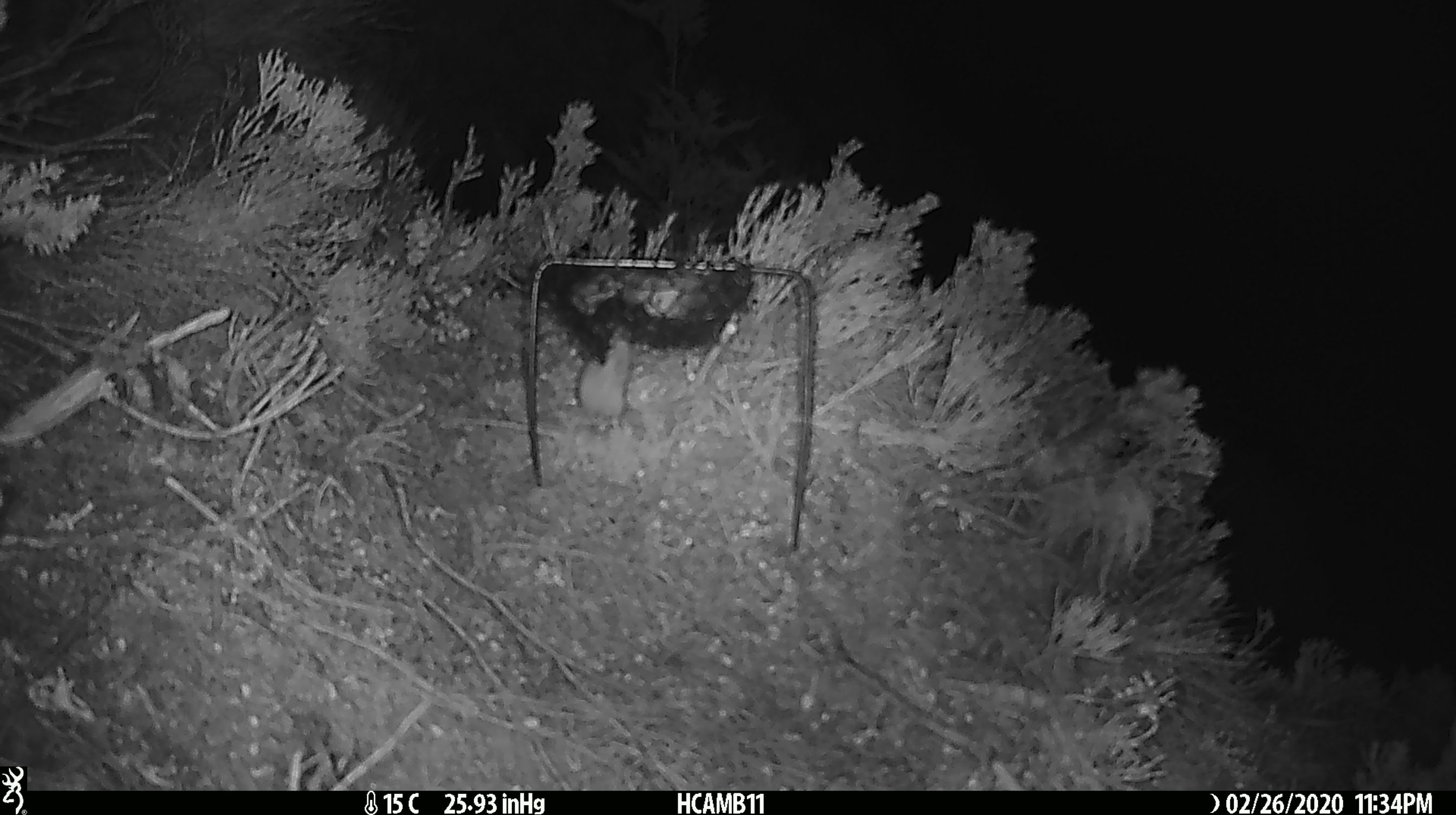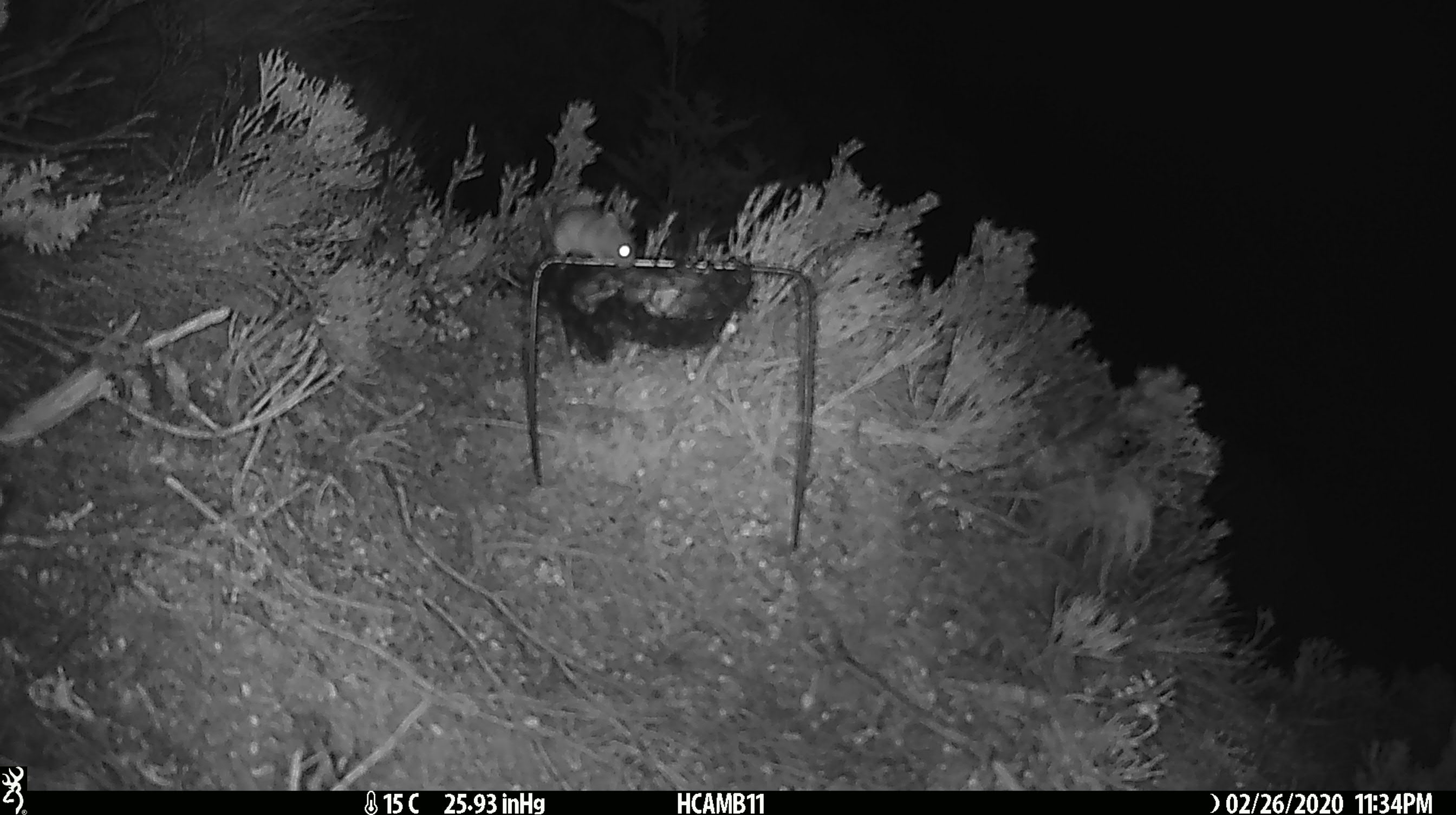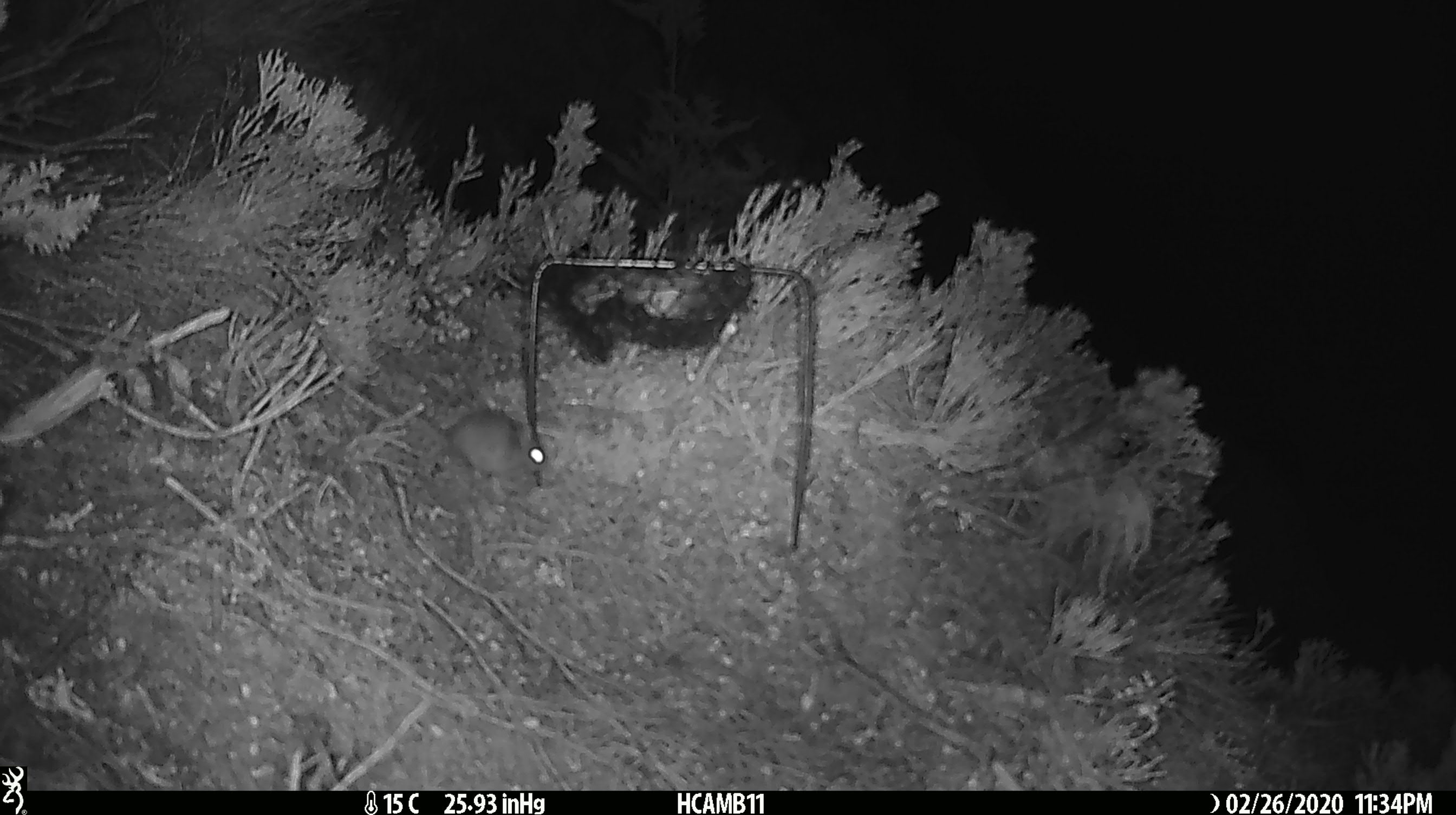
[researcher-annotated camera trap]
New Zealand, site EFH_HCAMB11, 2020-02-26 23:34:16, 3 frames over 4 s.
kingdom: Animalia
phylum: Chordata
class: Mammalia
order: Rodentia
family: Muridae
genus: Mus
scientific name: Mus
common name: mouse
Mouse (Mus).